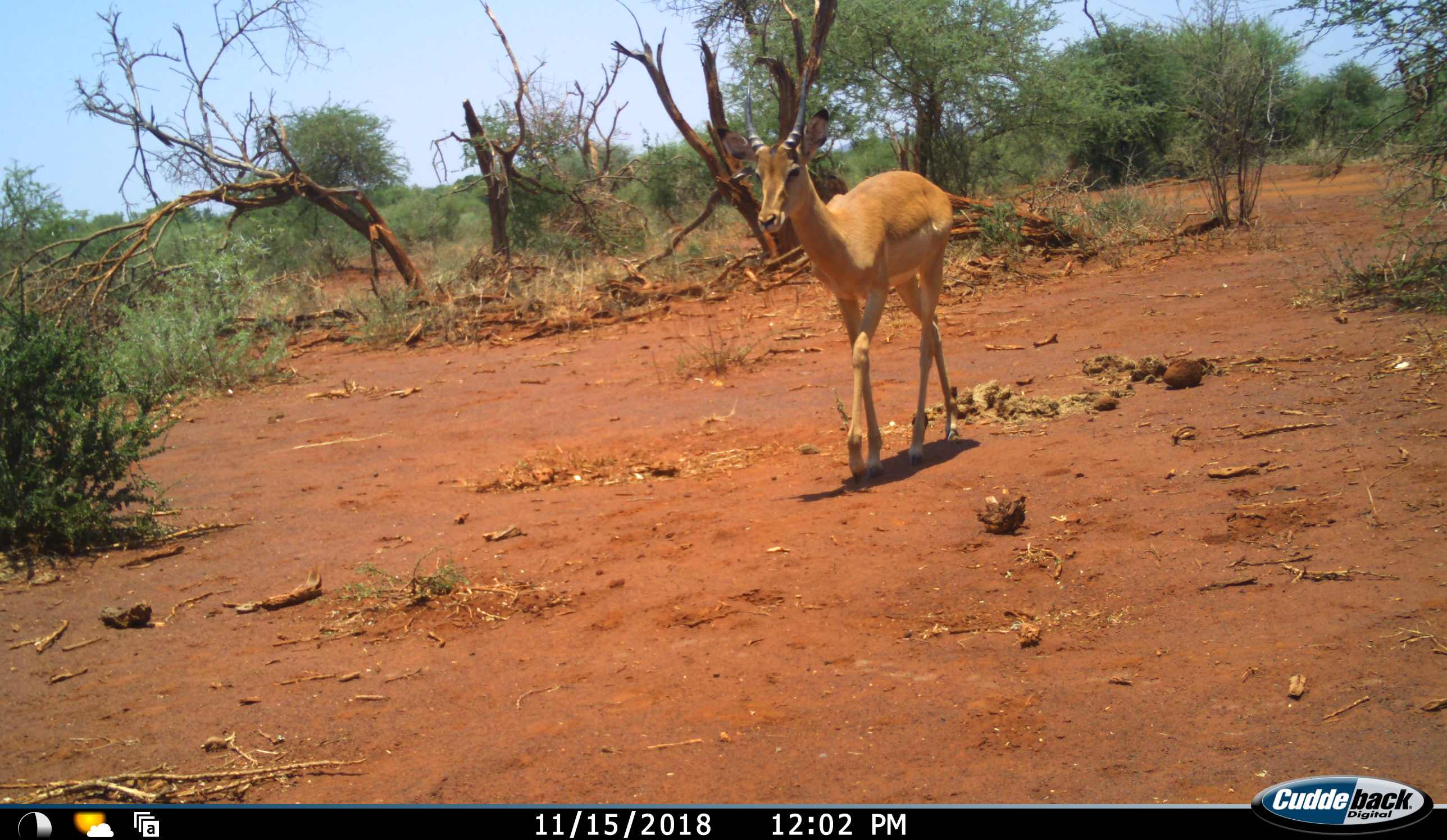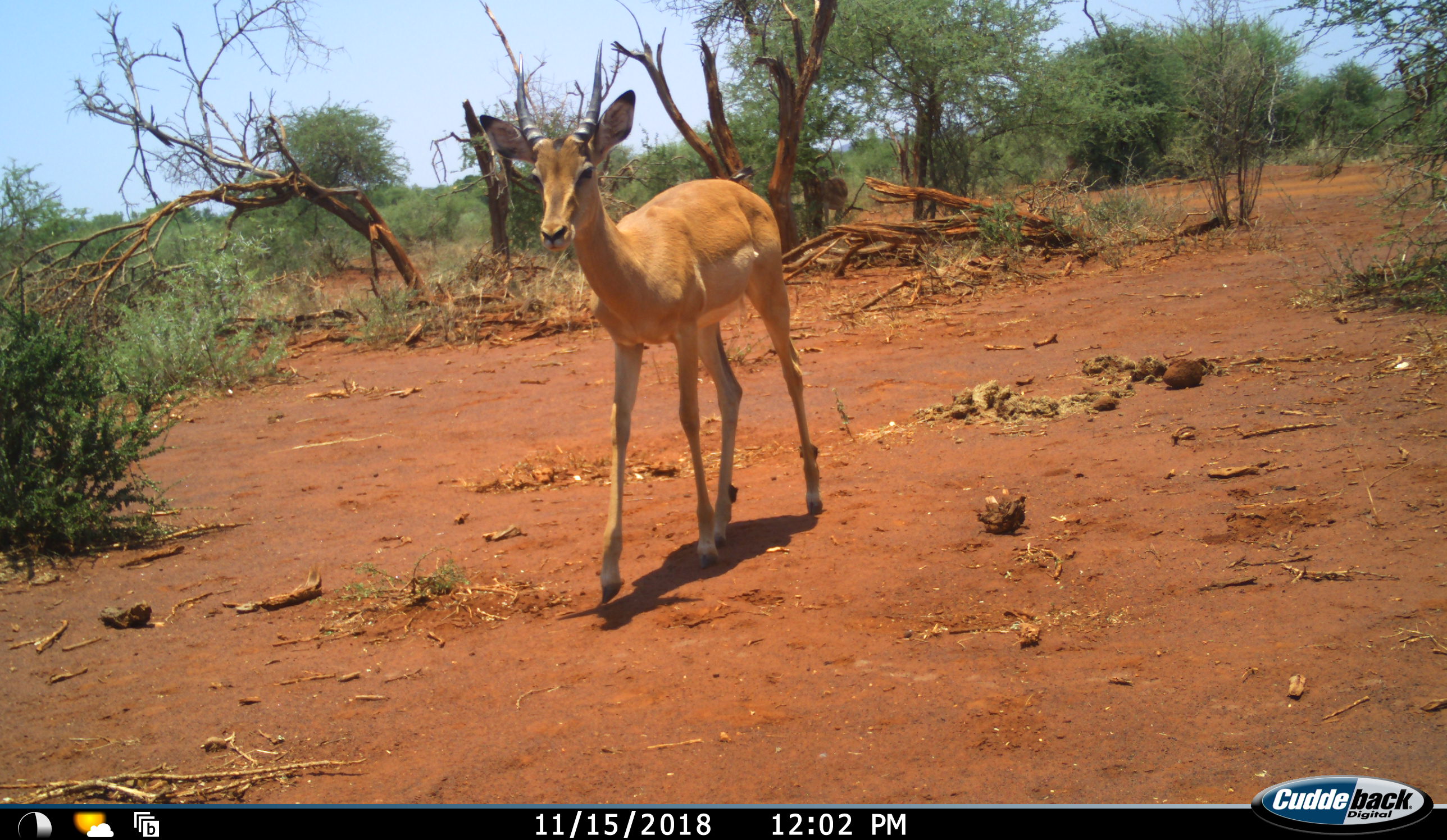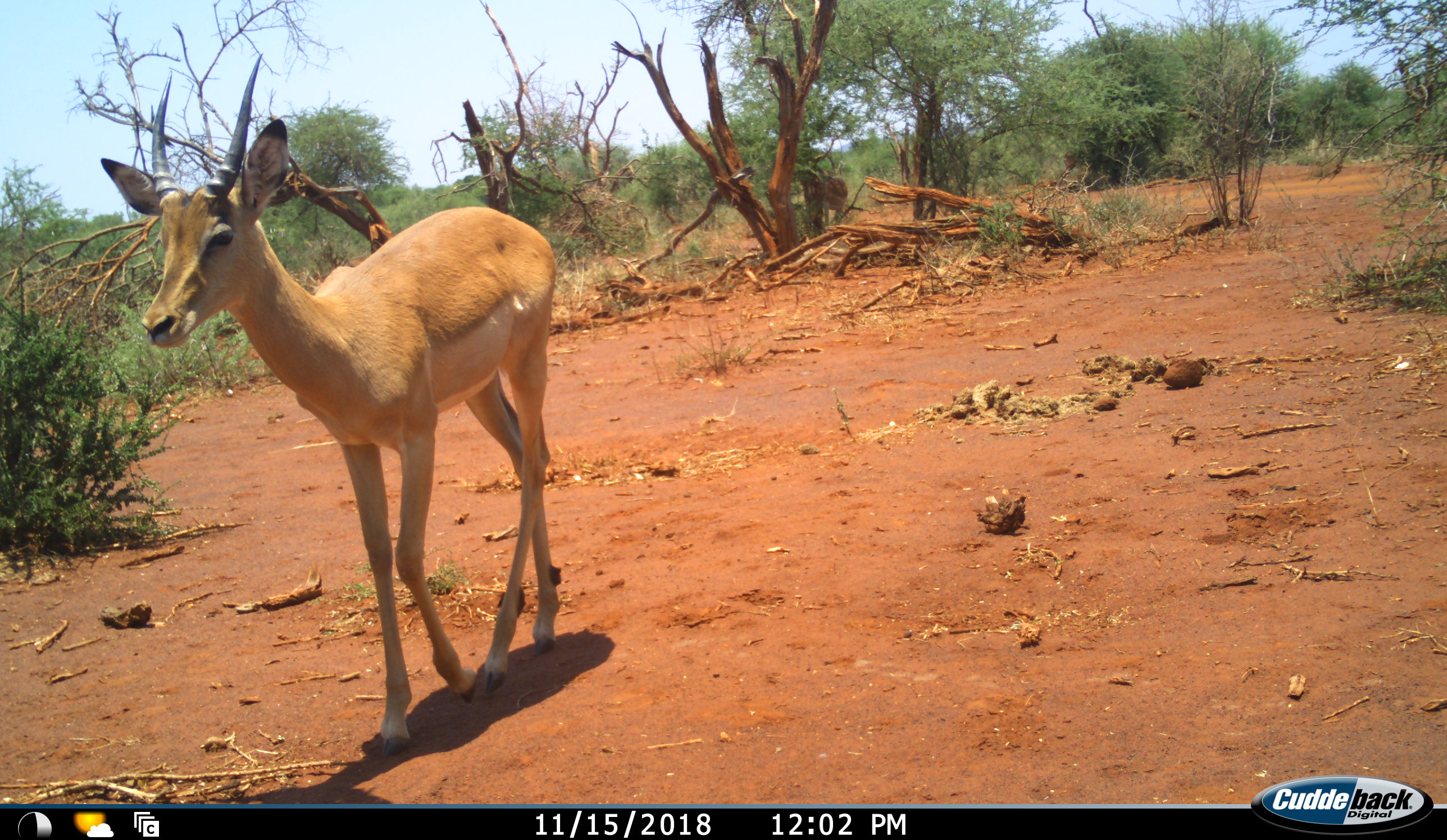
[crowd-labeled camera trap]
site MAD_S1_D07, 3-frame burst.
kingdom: Animalia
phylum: Chordata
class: Mammalia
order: Artiodactyla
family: Bovidae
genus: Aepyceros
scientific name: Aepyceros melampus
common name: impala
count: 1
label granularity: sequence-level